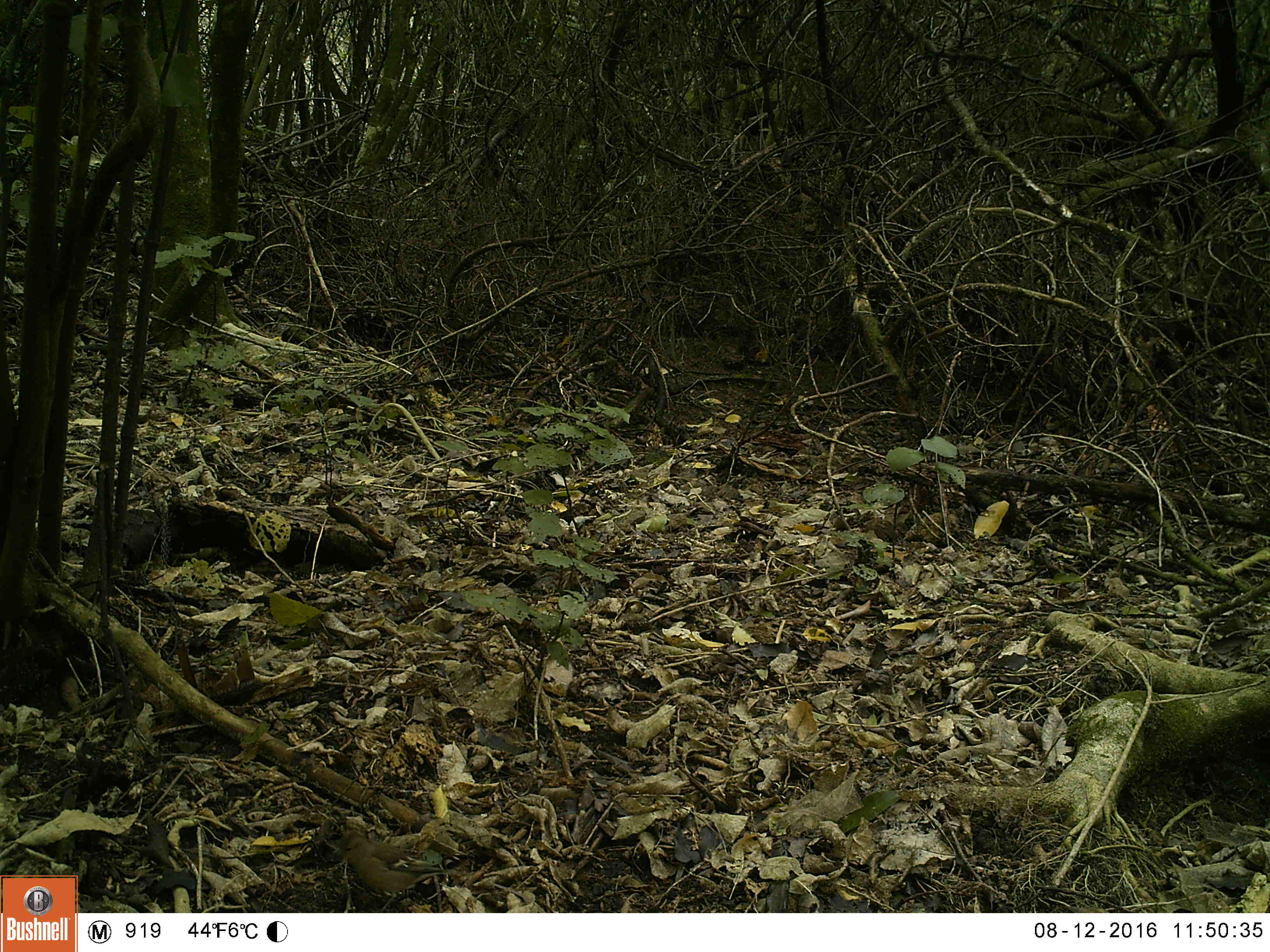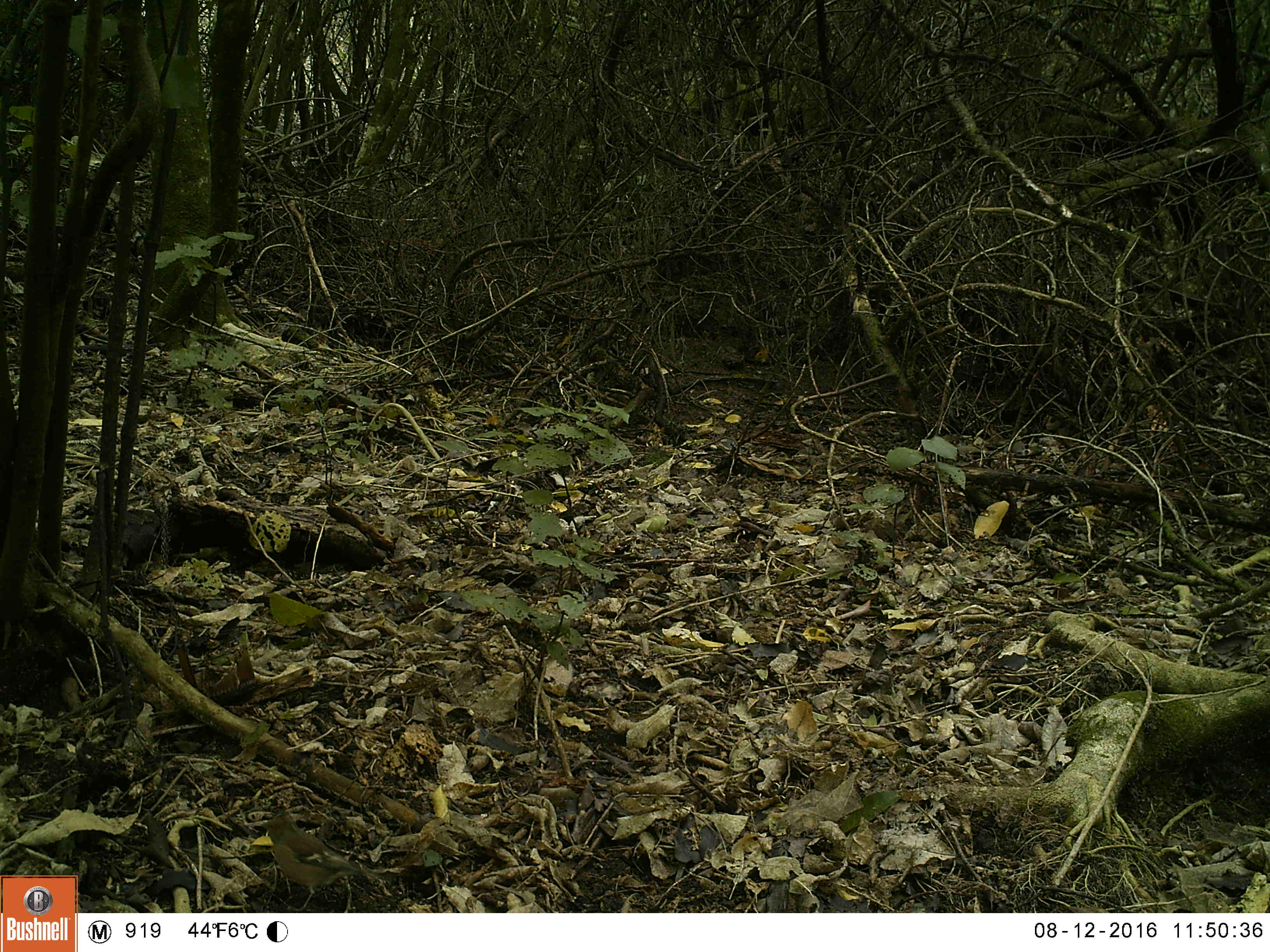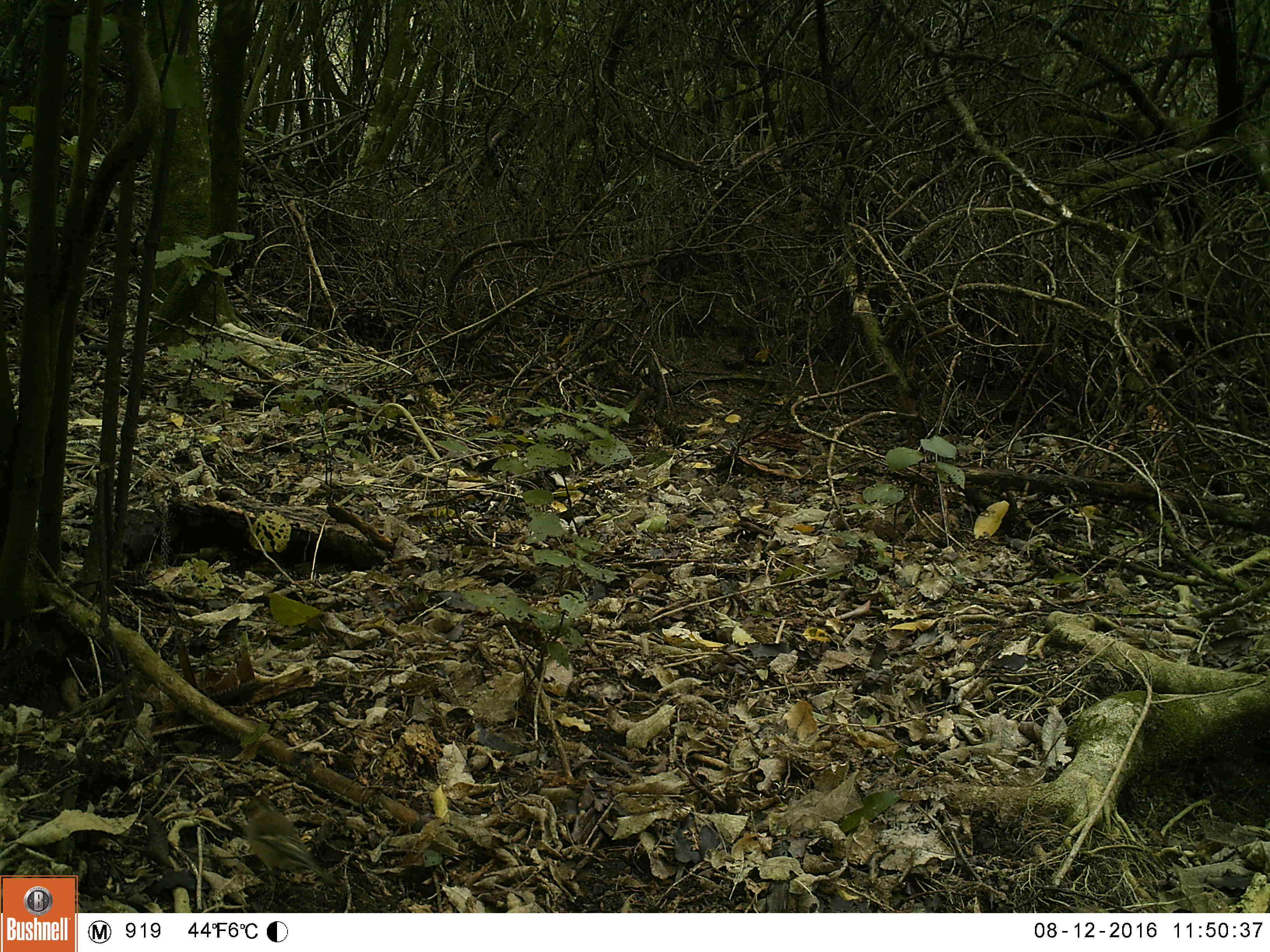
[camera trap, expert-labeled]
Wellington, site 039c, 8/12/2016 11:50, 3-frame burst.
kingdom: Animalia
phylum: Chordata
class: Aves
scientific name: Aves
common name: bird